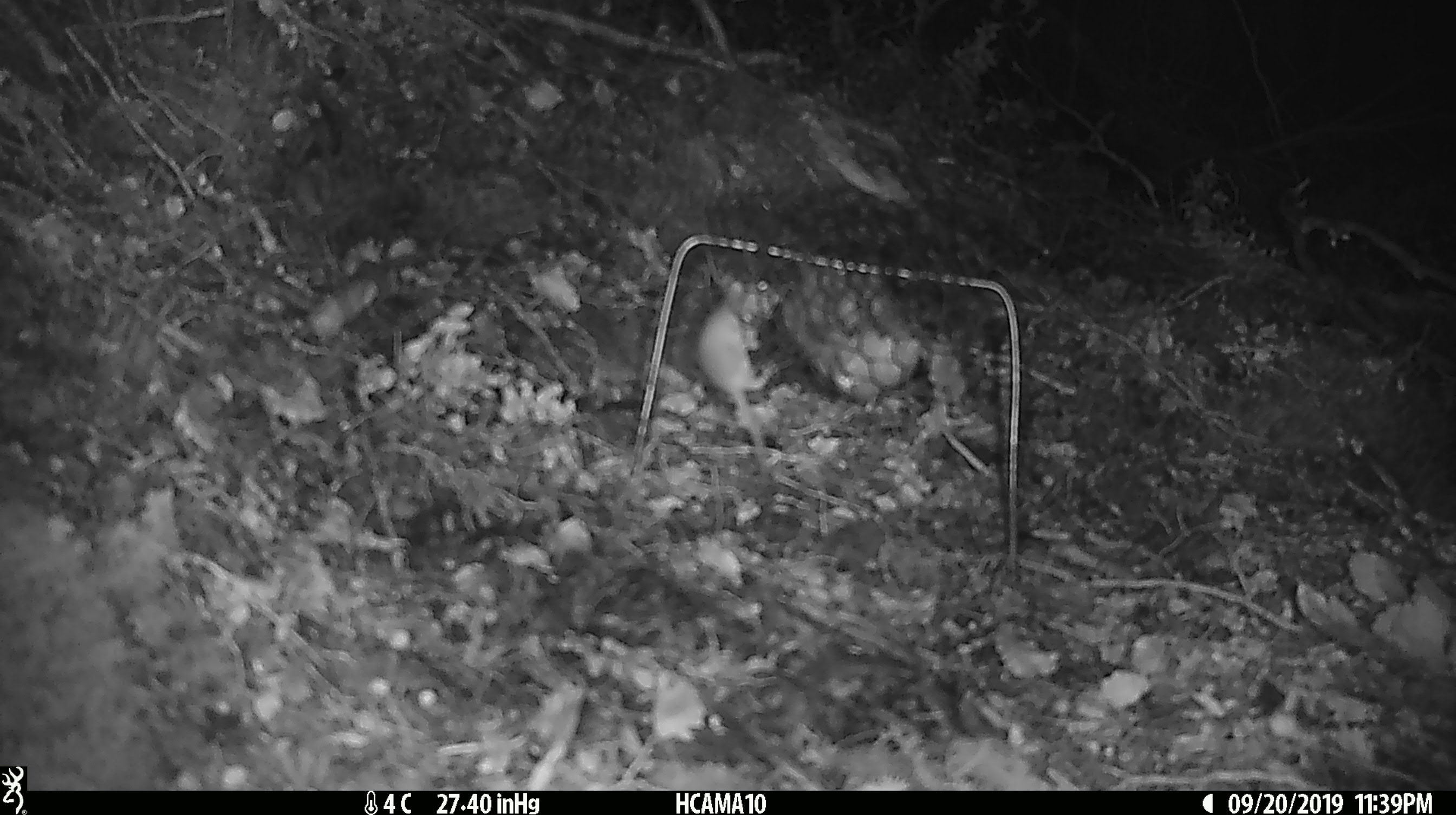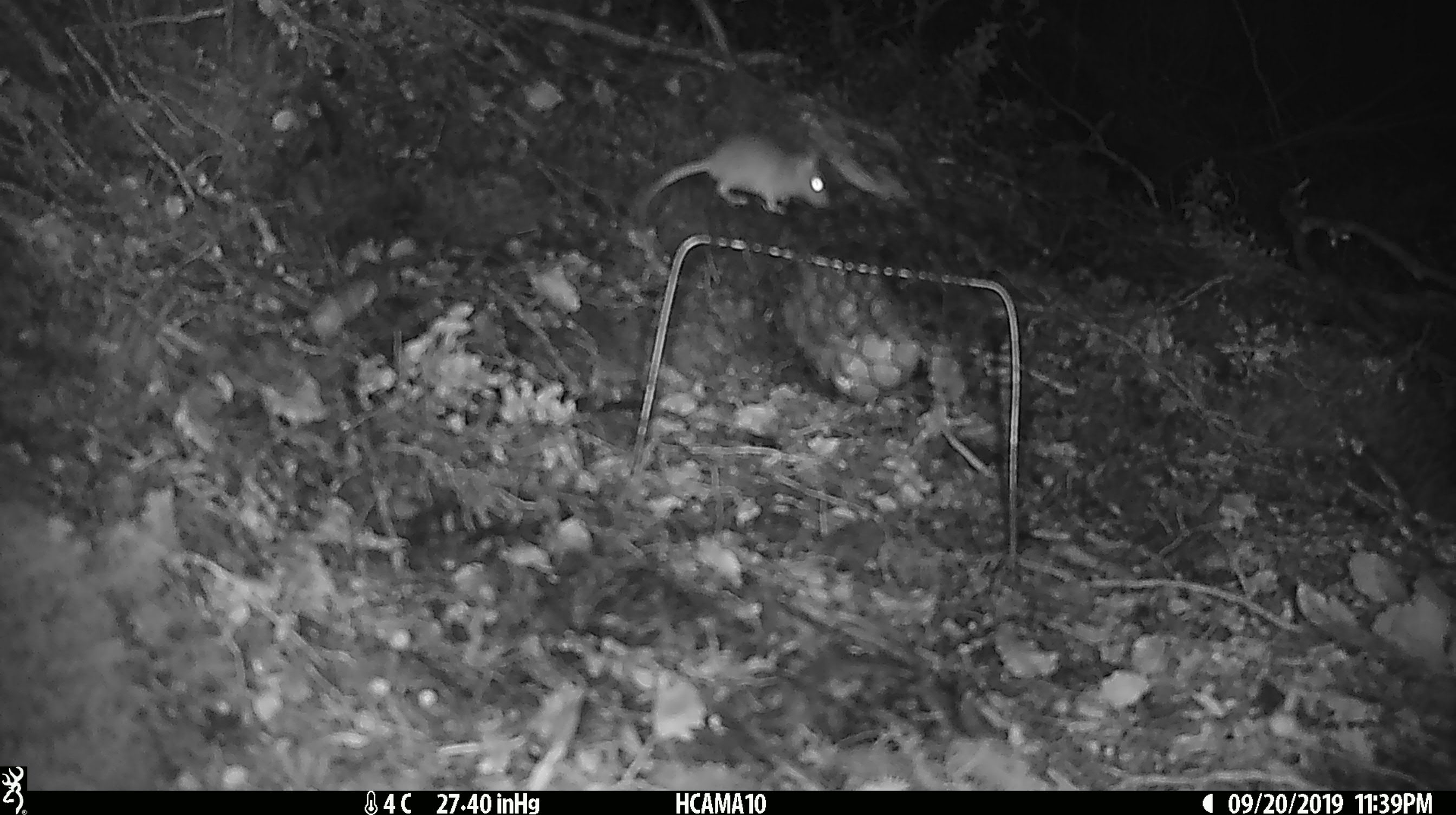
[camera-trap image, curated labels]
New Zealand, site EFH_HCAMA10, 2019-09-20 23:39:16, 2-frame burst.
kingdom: Animalia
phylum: Chordata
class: Mammalia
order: Rodentia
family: Muridae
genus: Mus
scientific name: Mus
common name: mouse